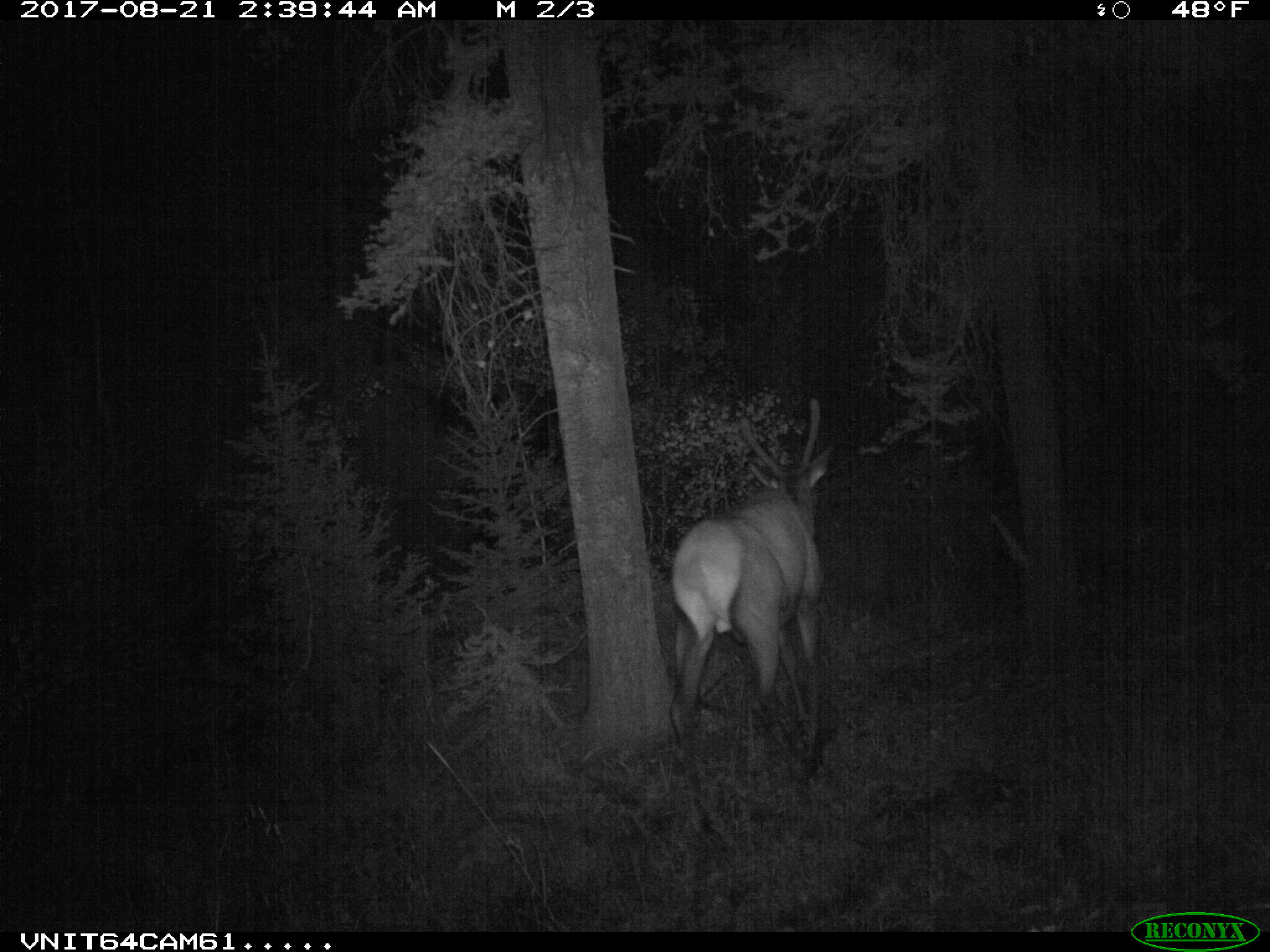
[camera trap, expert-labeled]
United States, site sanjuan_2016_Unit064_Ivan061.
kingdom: Animalia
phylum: Chordata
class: Mammalia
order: Artiodactyla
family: Cervidae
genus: Cervus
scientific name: Cervus elaphus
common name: red deer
Cervus elaphus (red deer).